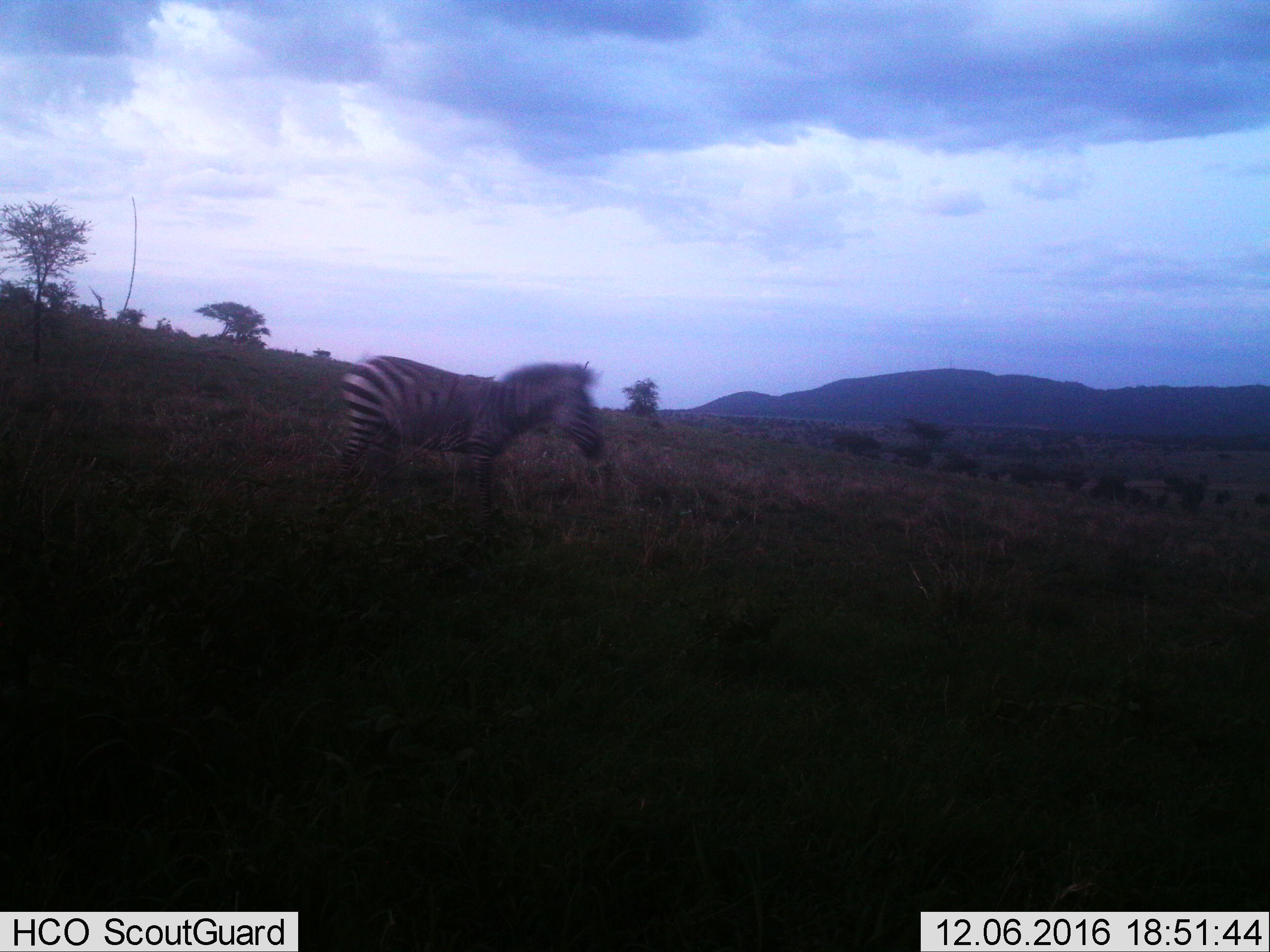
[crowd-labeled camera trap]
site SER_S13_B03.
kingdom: Animalia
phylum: Chordata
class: Mammalia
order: Perissodactyla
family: Equidae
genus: Equus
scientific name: Equus quagga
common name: plains zebra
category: zebraplains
Zebraplains (plains zebra) (Equus quagga), count 1. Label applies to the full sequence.